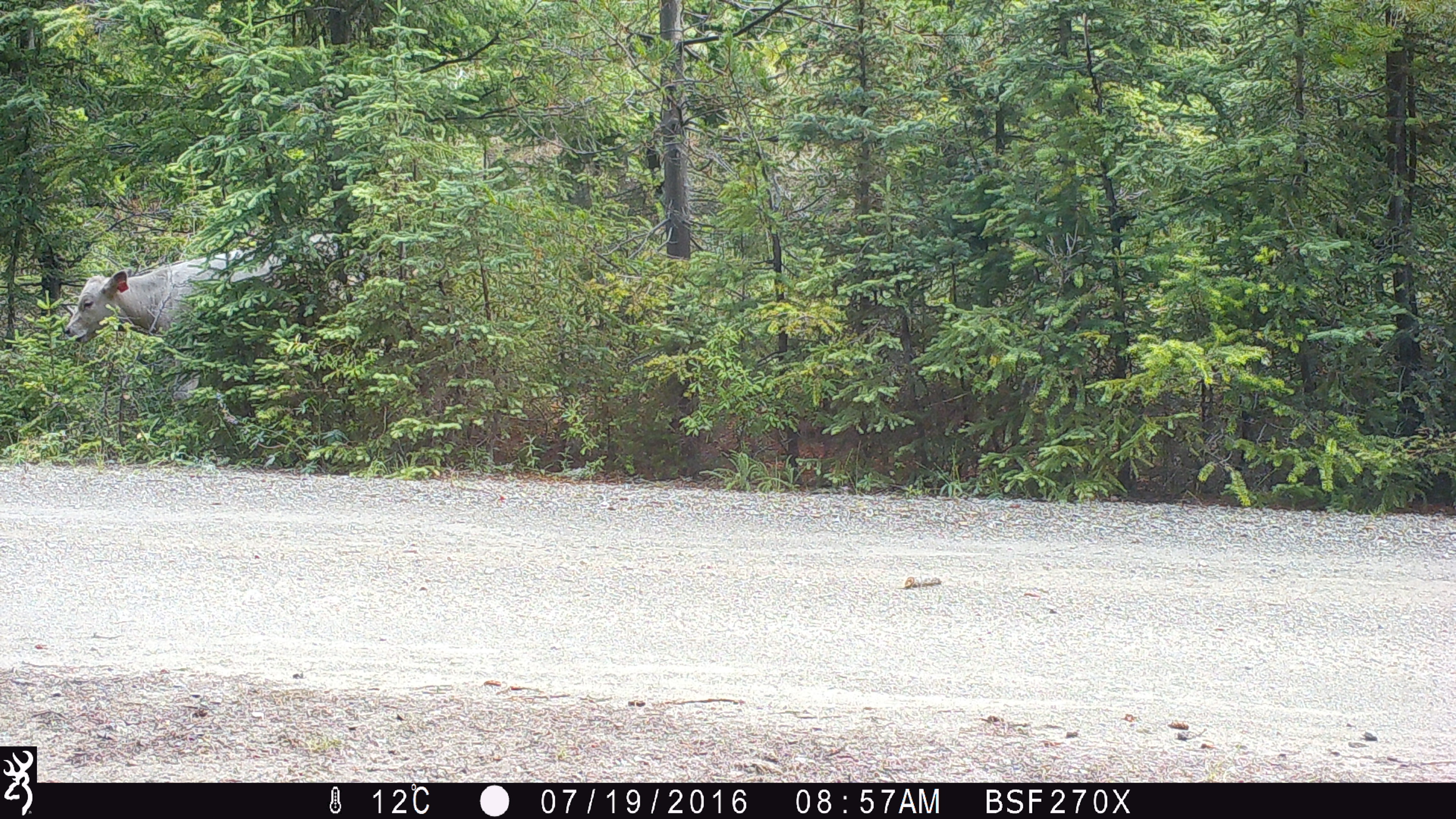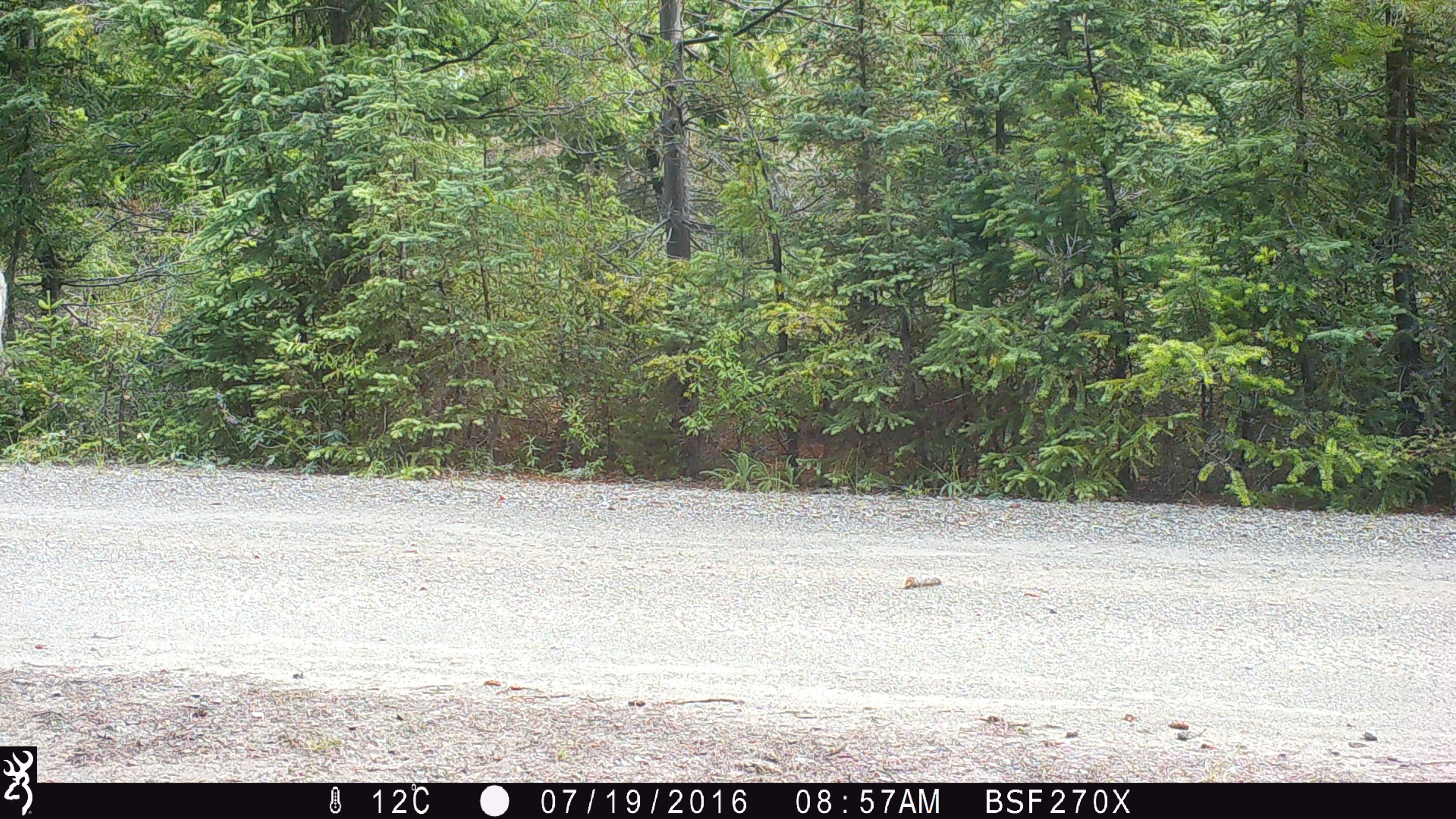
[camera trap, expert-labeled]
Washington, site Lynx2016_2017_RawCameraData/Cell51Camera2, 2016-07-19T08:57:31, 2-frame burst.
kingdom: Animalia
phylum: Chordata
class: Mammalia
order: Artiodactyla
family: Bovidae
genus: Bos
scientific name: Bos taurus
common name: domestic cattle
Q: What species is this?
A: Domestic cattle (Bos taurus).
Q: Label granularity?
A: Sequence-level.